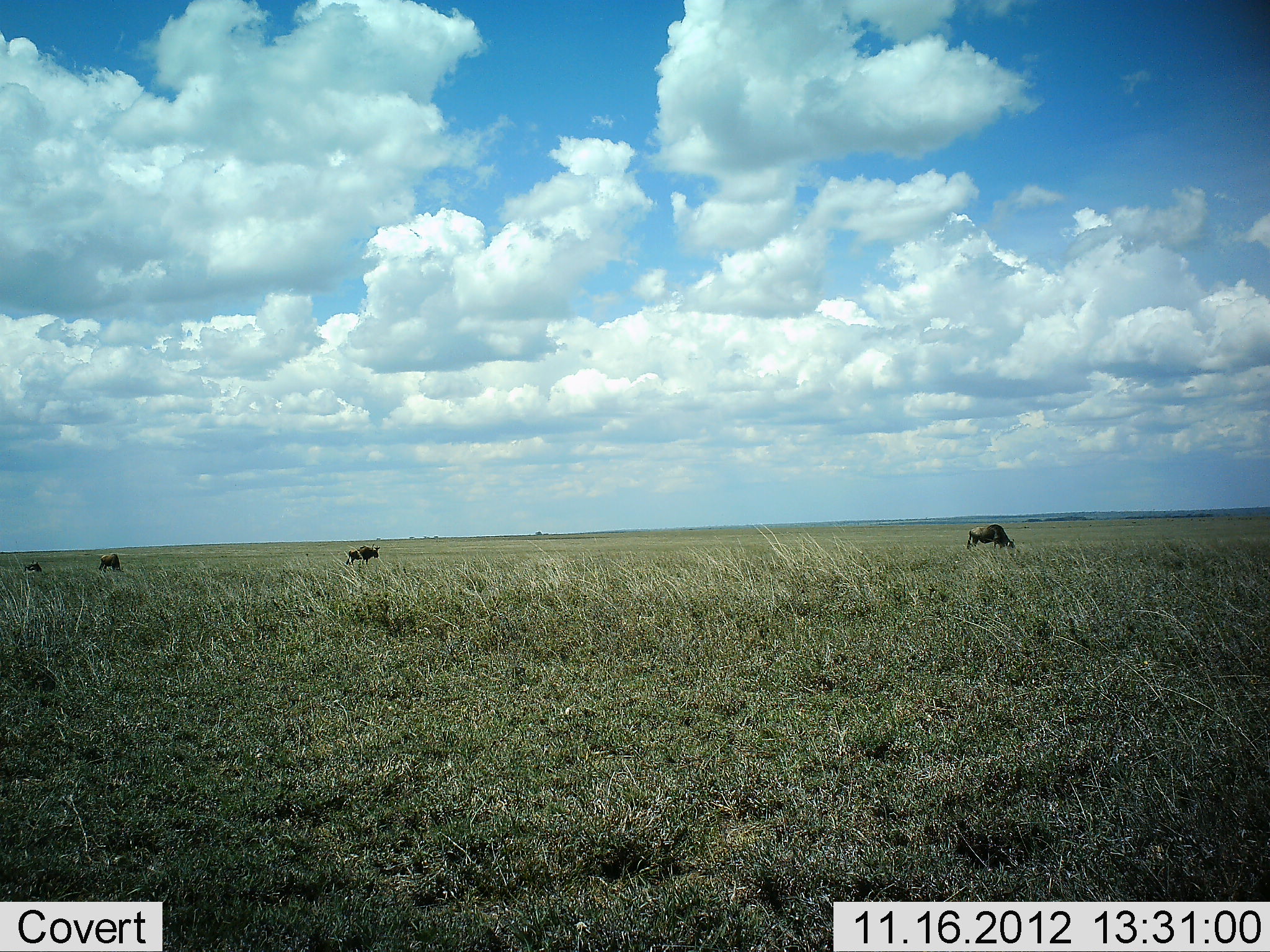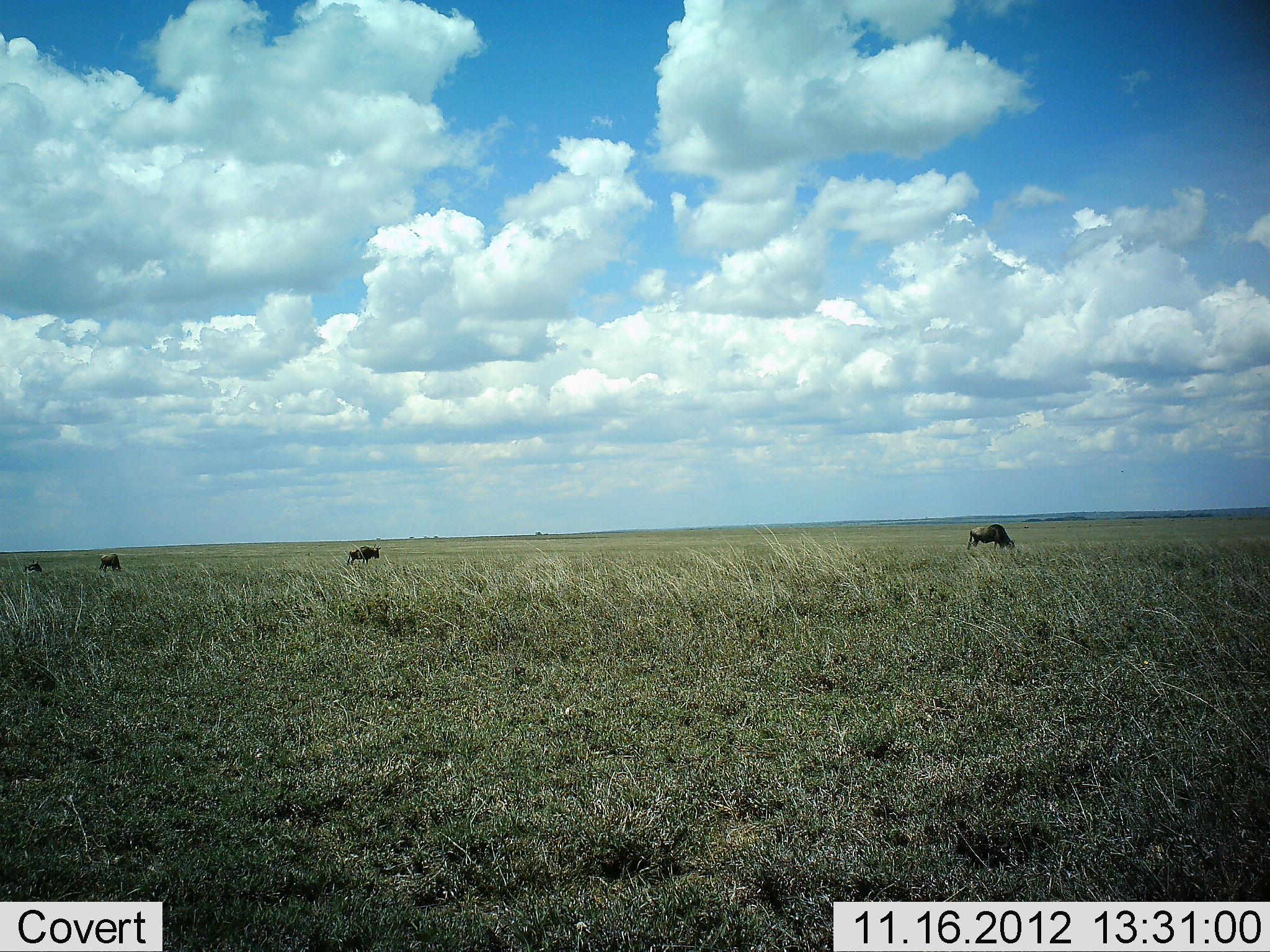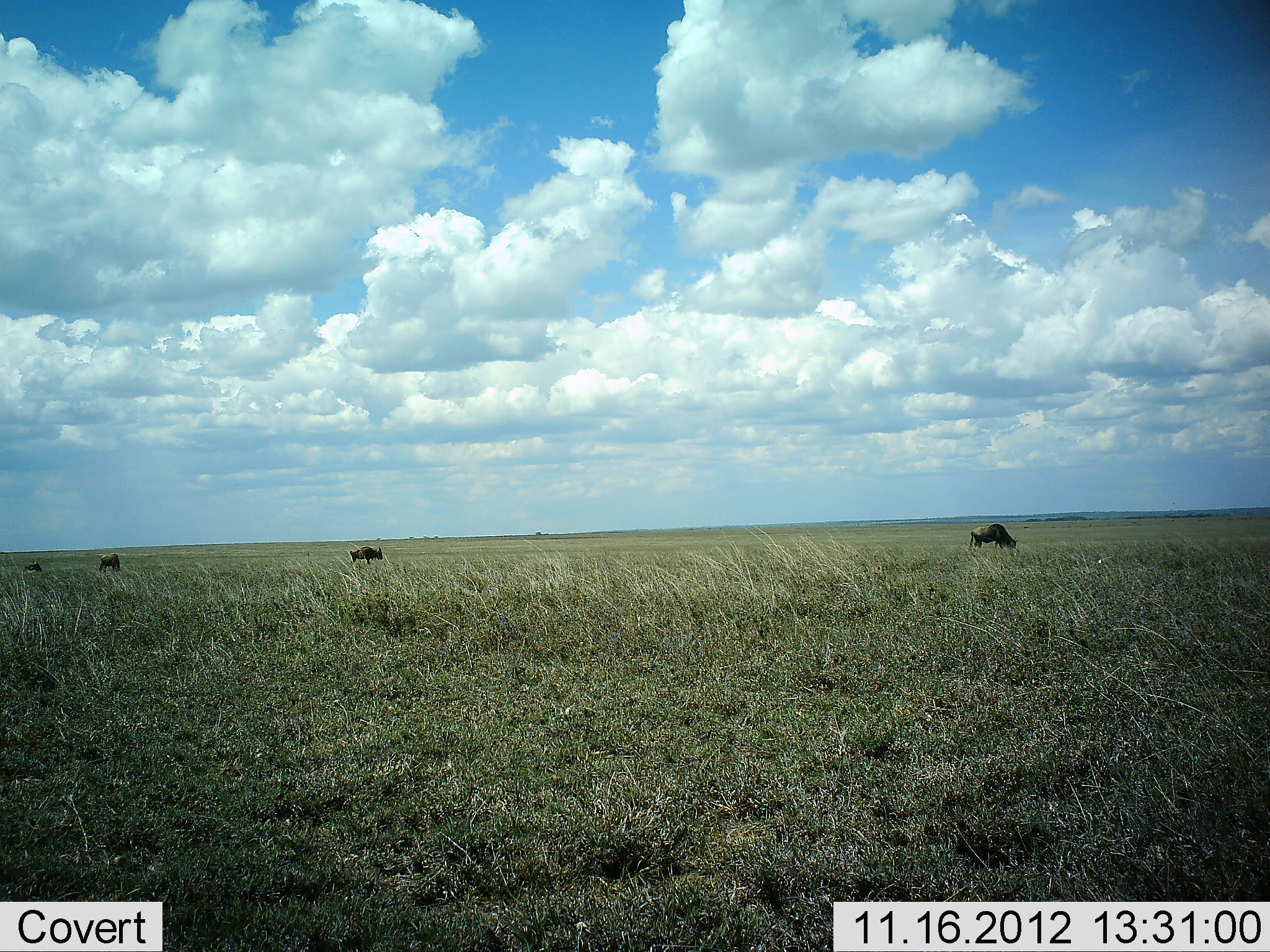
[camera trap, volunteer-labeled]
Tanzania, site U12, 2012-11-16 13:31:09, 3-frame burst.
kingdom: Animalia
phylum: Chordata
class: Mammalia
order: Artiodactyla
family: Bovidae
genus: Connochaetes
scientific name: Connochaetes taurinus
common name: blue wildebeest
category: wildebeest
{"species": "wildebeest (blue wildebeest) (Connochaetes taurinus)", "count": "4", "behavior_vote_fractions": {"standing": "70%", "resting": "0%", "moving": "0%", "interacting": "0%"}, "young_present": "0%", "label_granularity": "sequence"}